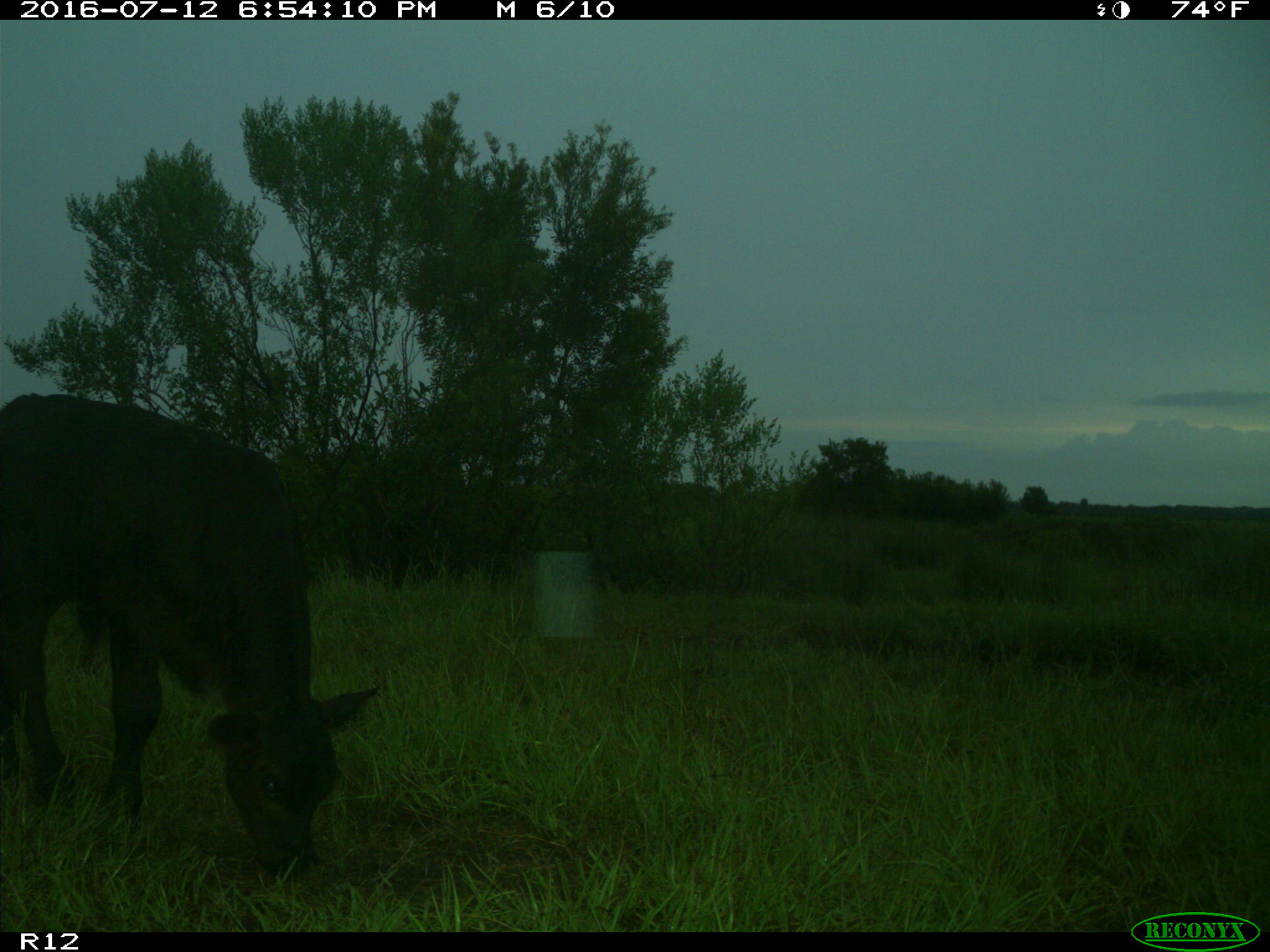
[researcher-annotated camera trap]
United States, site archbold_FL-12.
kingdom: Animalia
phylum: Chordata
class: Mammalia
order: Artiodactyla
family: Bovidae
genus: Bos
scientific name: Bos taurus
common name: domestic cow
Bos taurus (domestic cow).